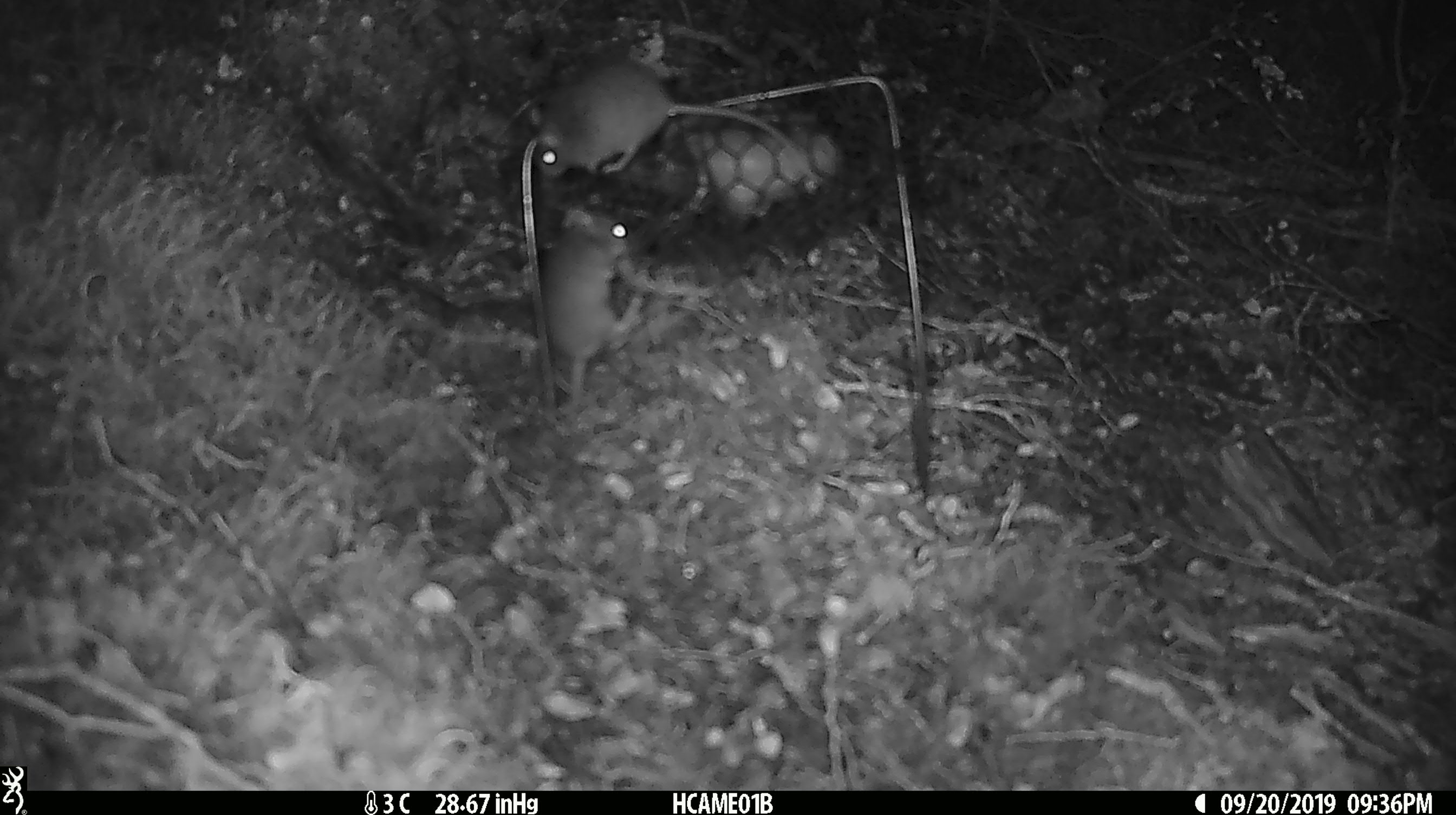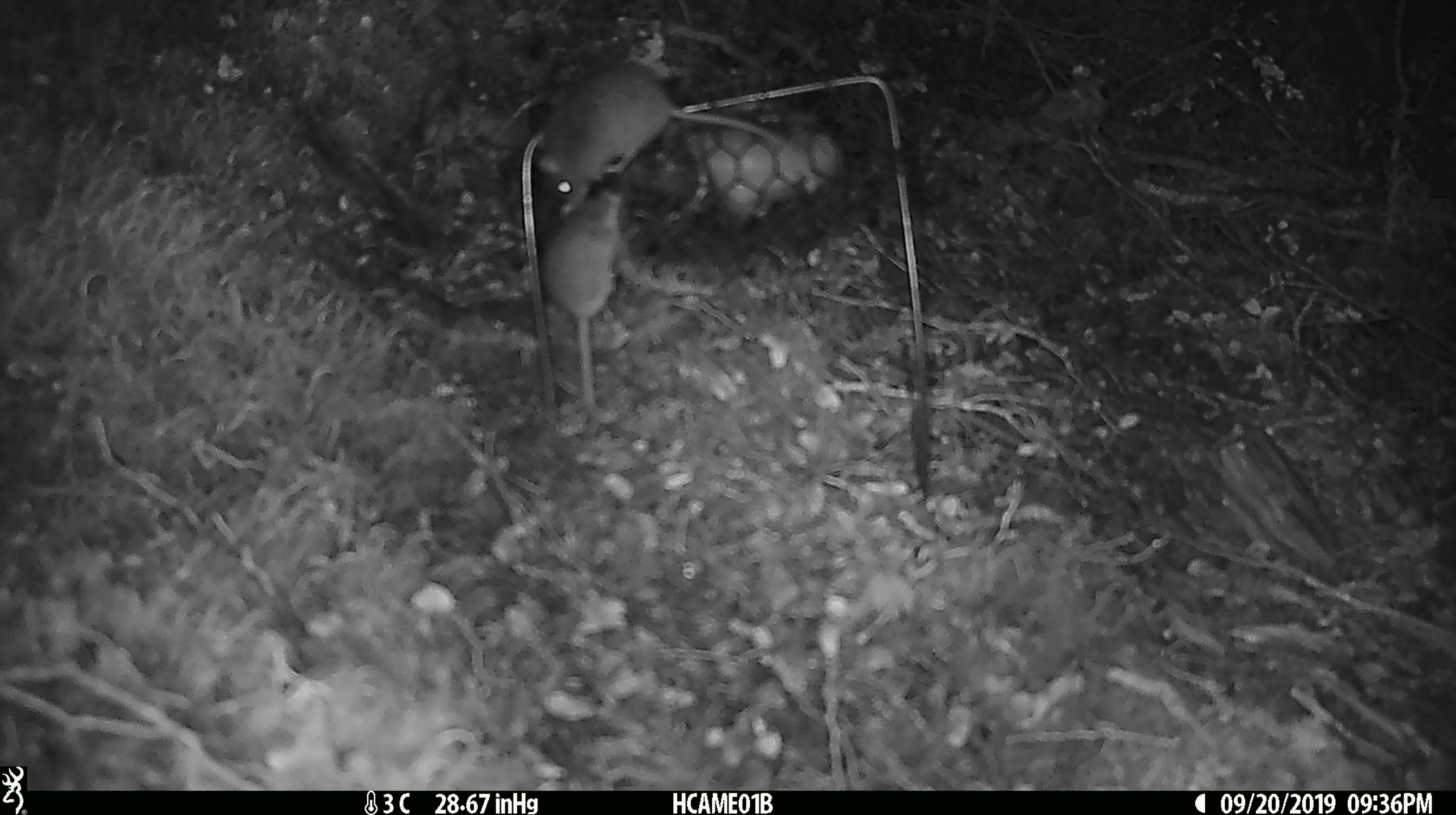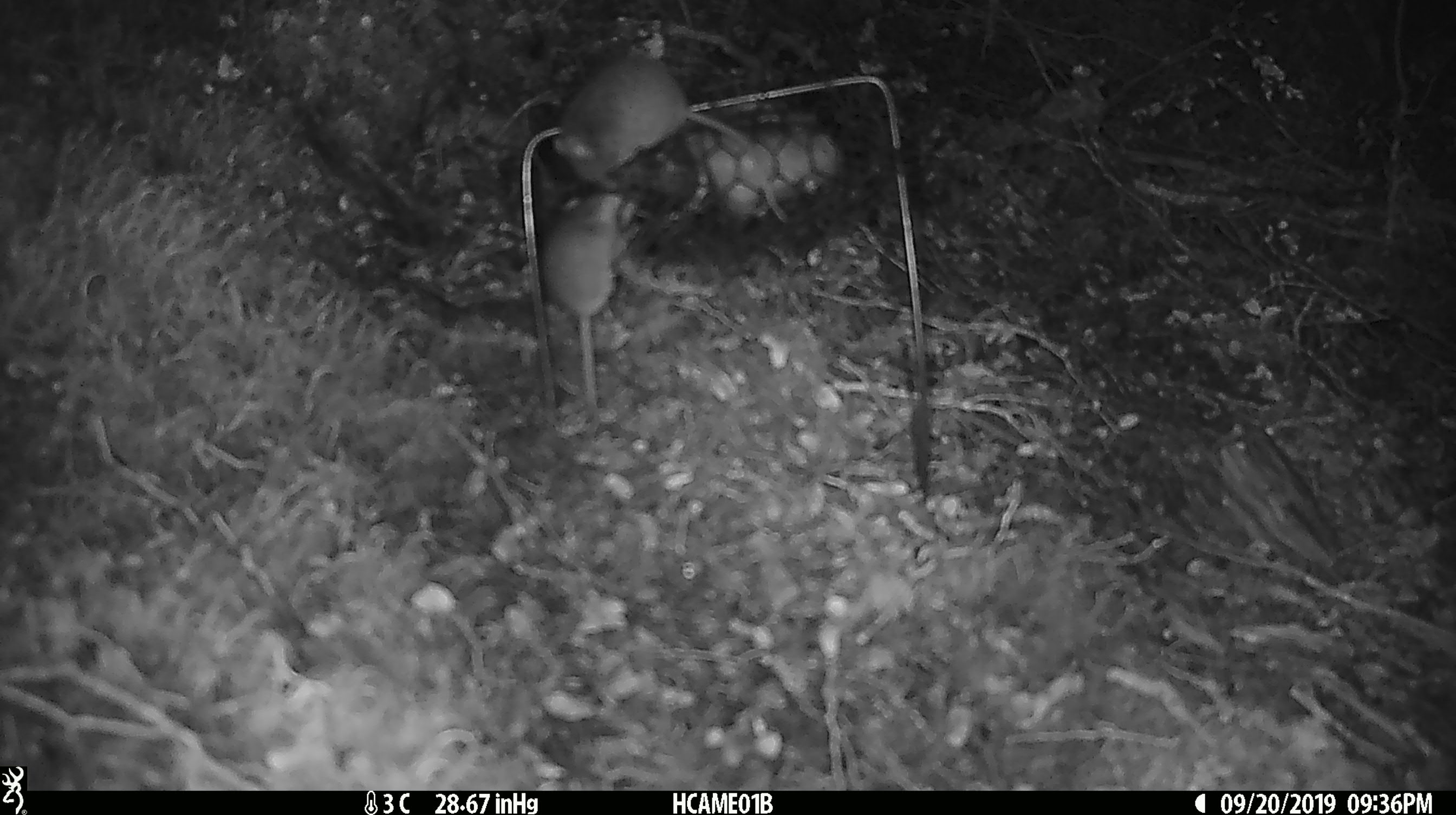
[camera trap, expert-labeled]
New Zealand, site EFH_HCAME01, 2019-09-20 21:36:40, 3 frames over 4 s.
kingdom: Animalia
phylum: Chordata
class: Mammalia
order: Rodentia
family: Muridae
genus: Mus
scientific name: Mus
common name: mouse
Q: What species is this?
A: Mouse (Mus).